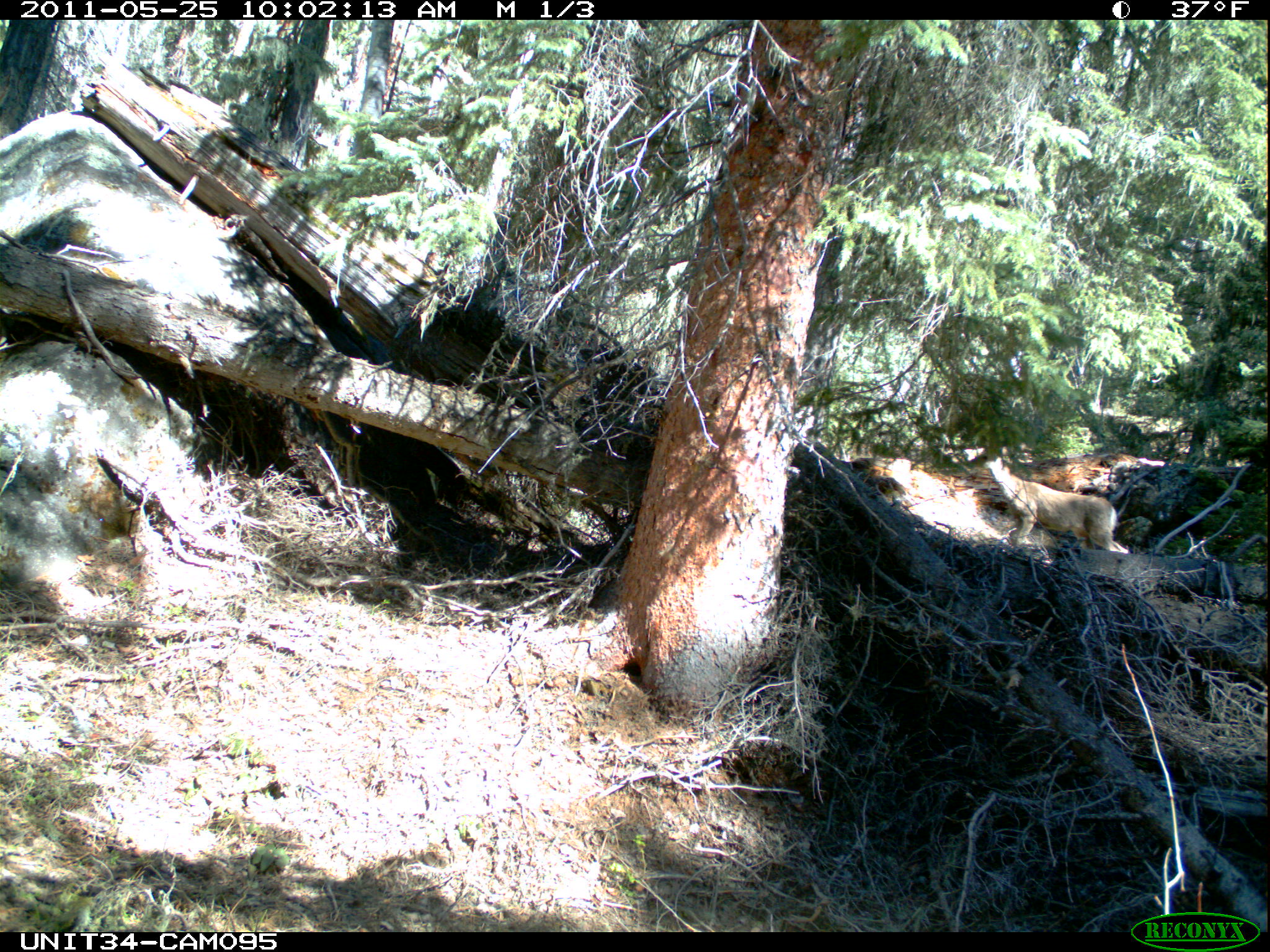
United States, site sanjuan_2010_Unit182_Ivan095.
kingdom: Animalia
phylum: Chordata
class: Mammalia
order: Artiodactyla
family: Cervidae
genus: Odocoileus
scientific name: Odocoileus hemionus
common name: mule deer